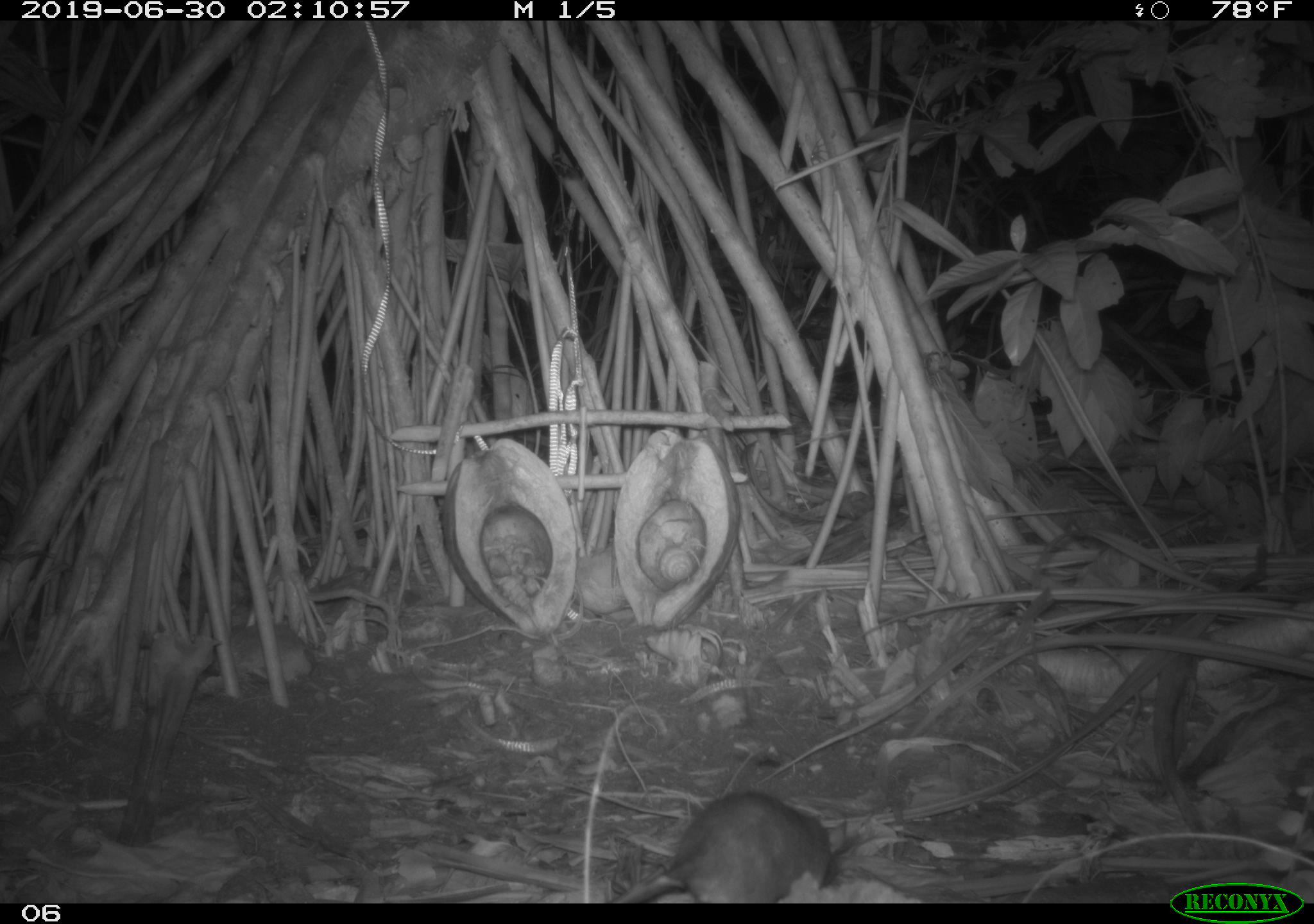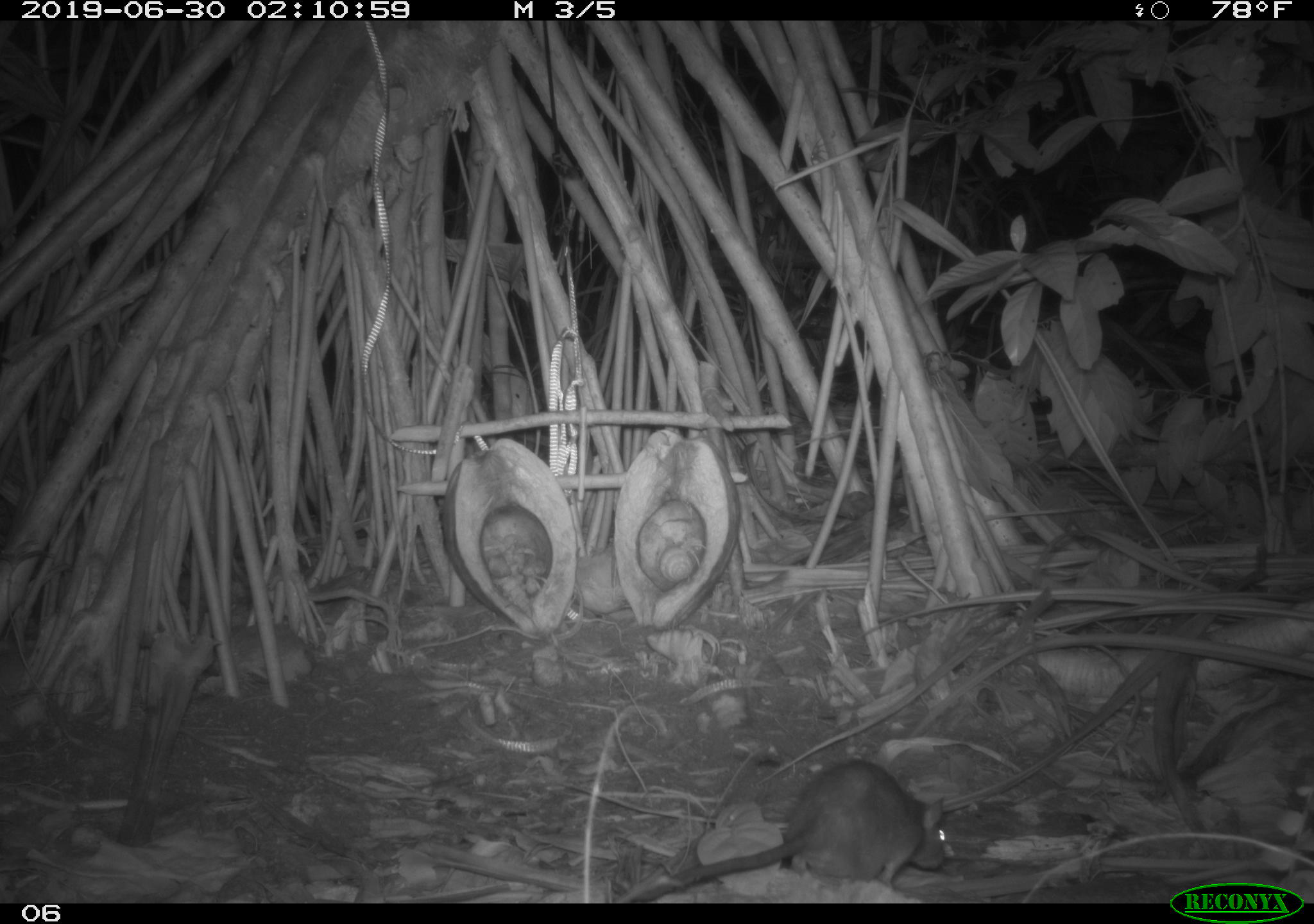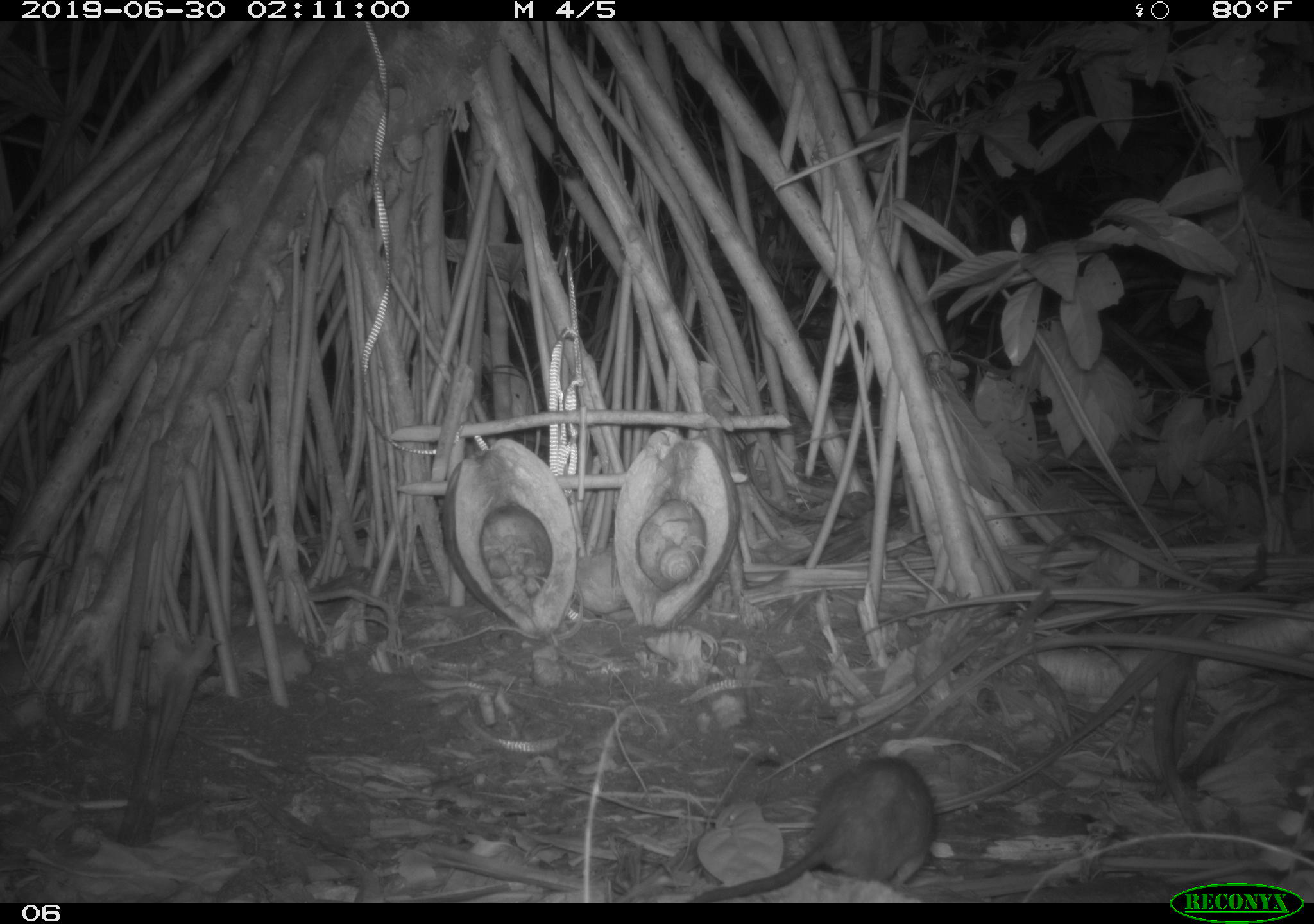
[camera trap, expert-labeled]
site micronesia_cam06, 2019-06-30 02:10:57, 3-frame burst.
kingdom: Animalia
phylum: Chordata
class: Mammalia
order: Rodentia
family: Muridae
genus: Rattus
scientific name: Rattus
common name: rat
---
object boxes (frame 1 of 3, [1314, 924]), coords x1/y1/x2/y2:
rat: 615/790/841/904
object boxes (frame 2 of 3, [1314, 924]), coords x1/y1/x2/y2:
rat: 611/755/951/901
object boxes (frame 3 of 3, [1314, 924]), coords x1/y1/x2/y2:
rat: 692/752/947/900